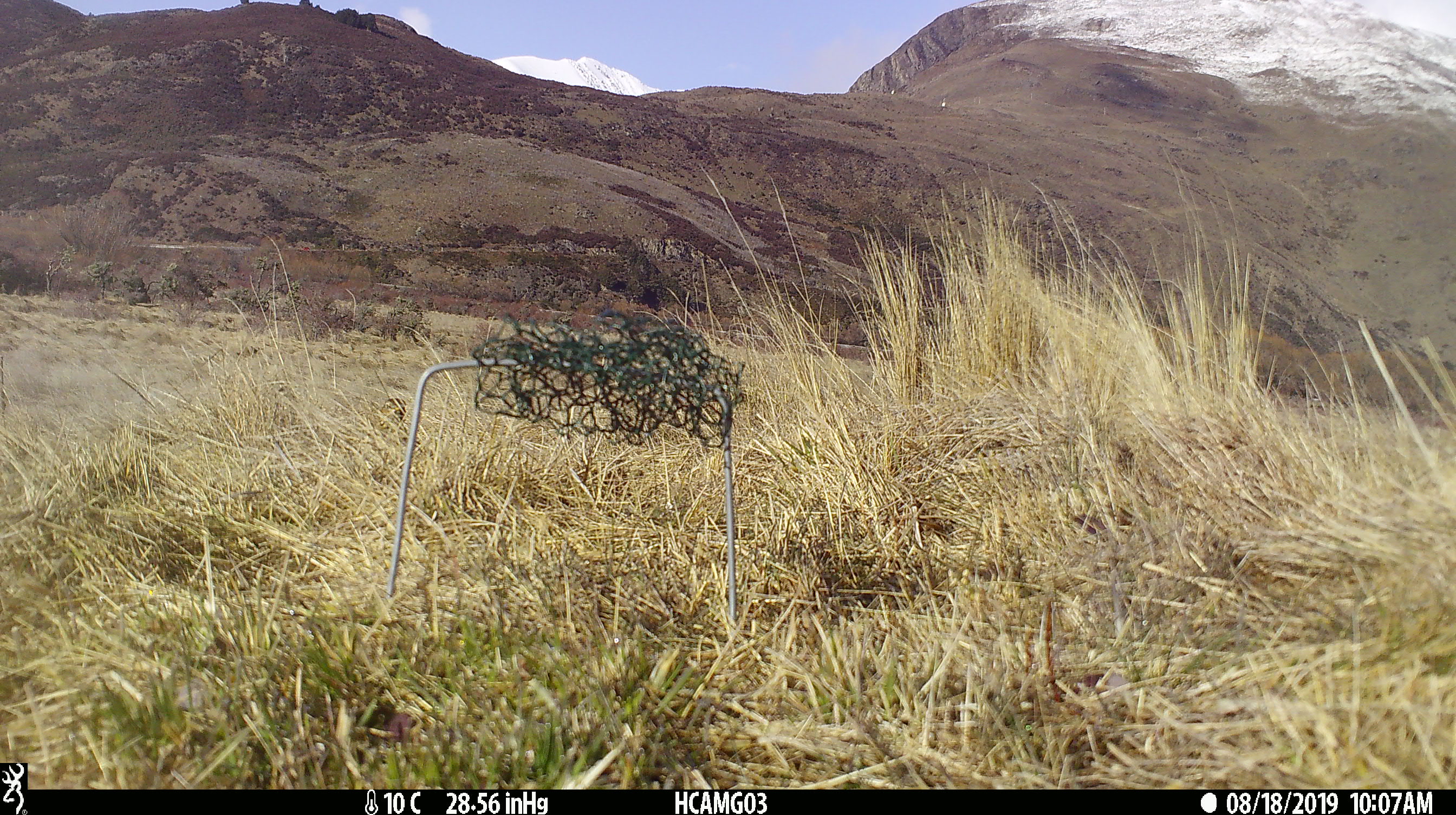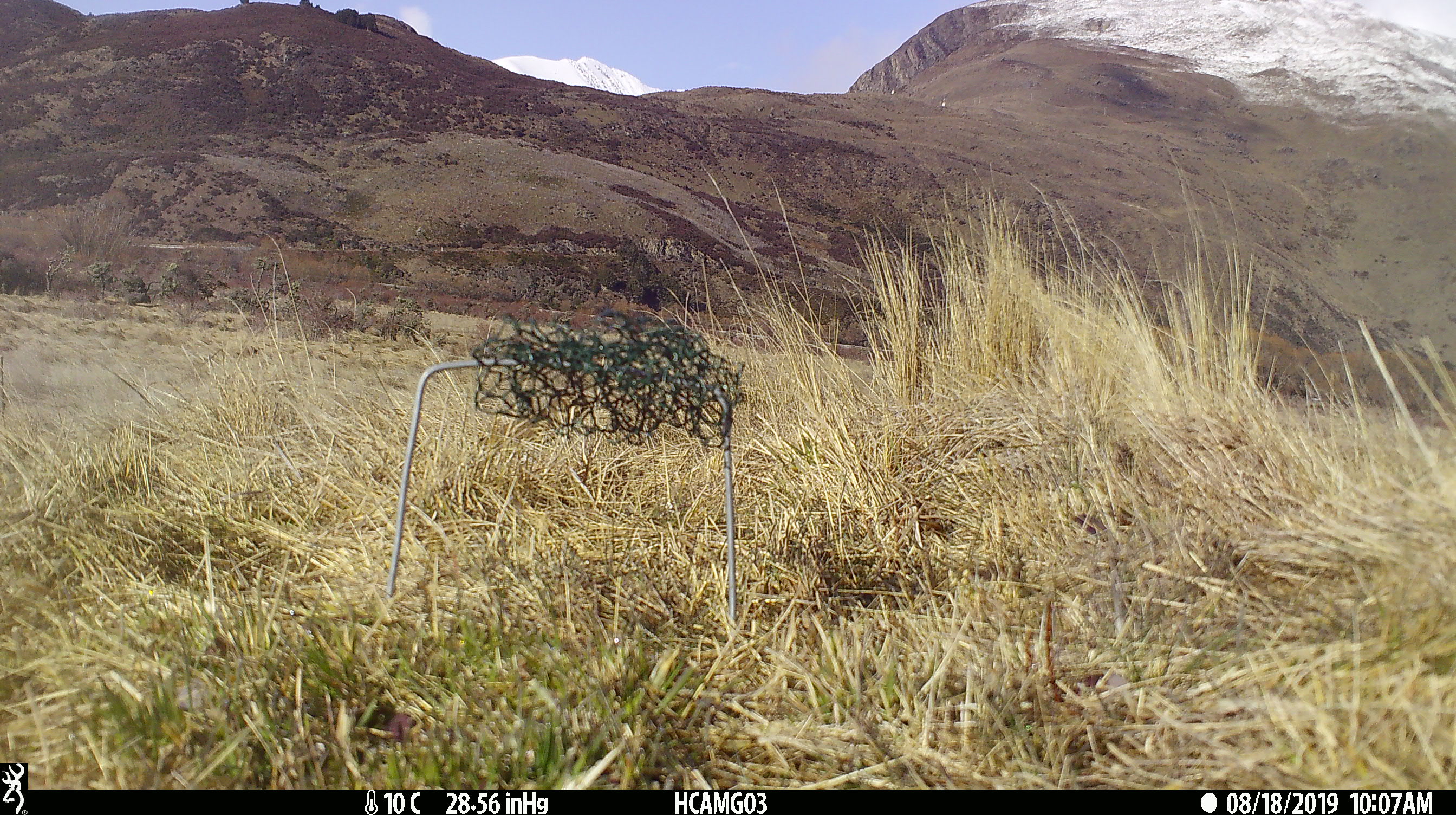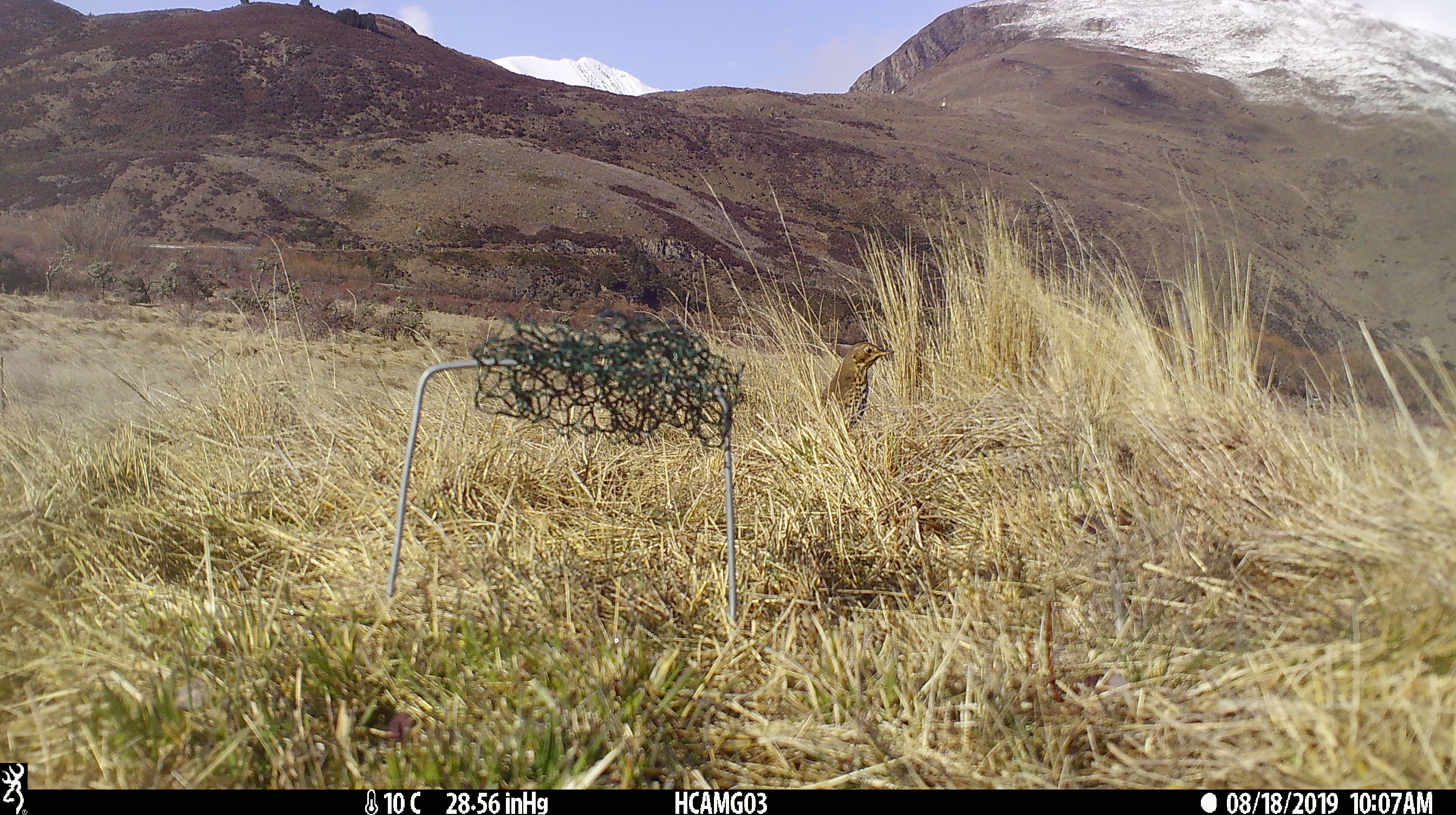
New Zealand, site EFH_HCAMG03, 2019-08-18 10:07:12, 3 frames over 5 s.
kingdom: Animalia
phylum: Chordata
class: Aves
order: Passeriformes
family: Turdidae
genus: Turdus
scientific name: Turdus philomelos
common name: song thrush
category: thrush